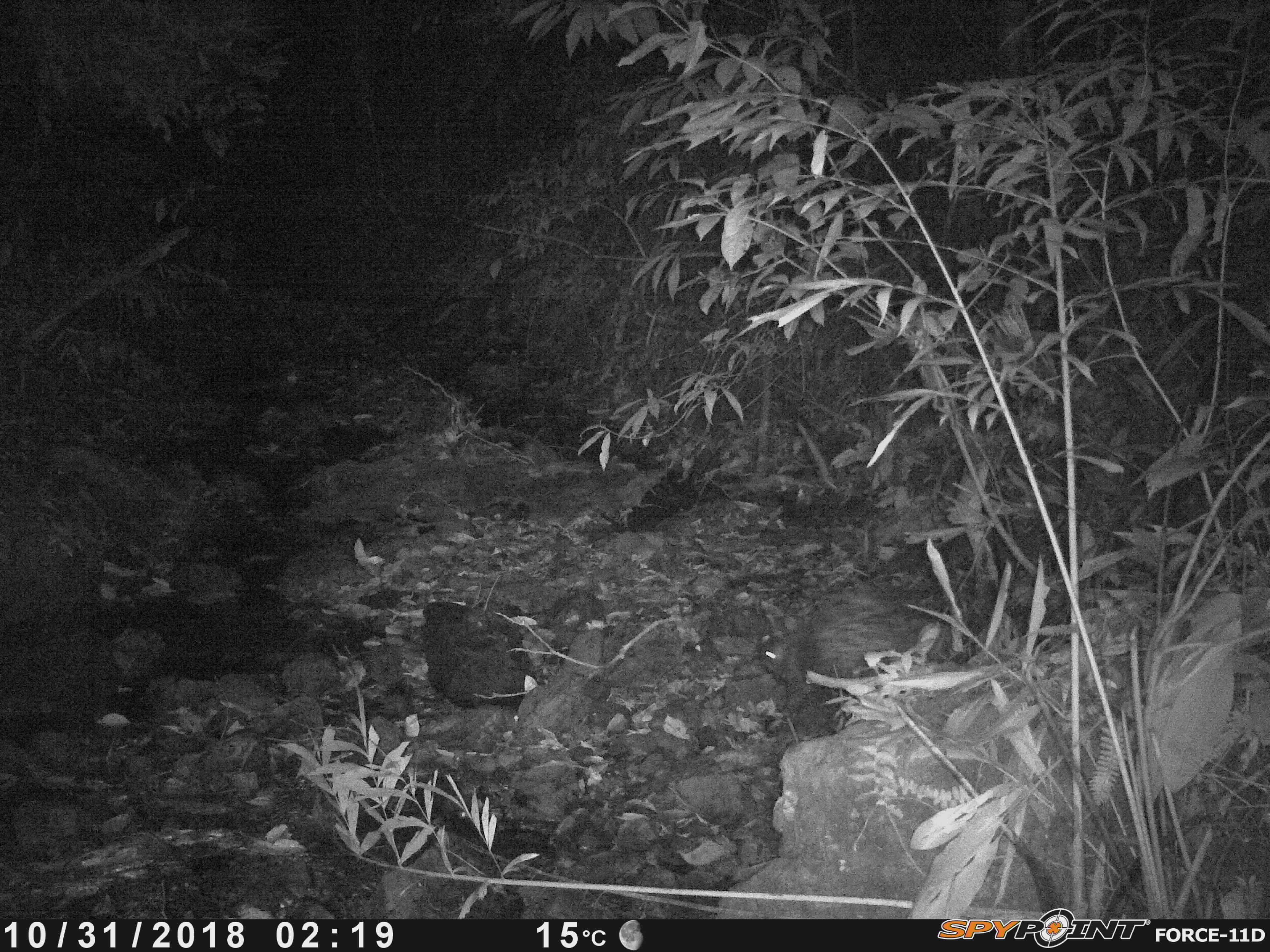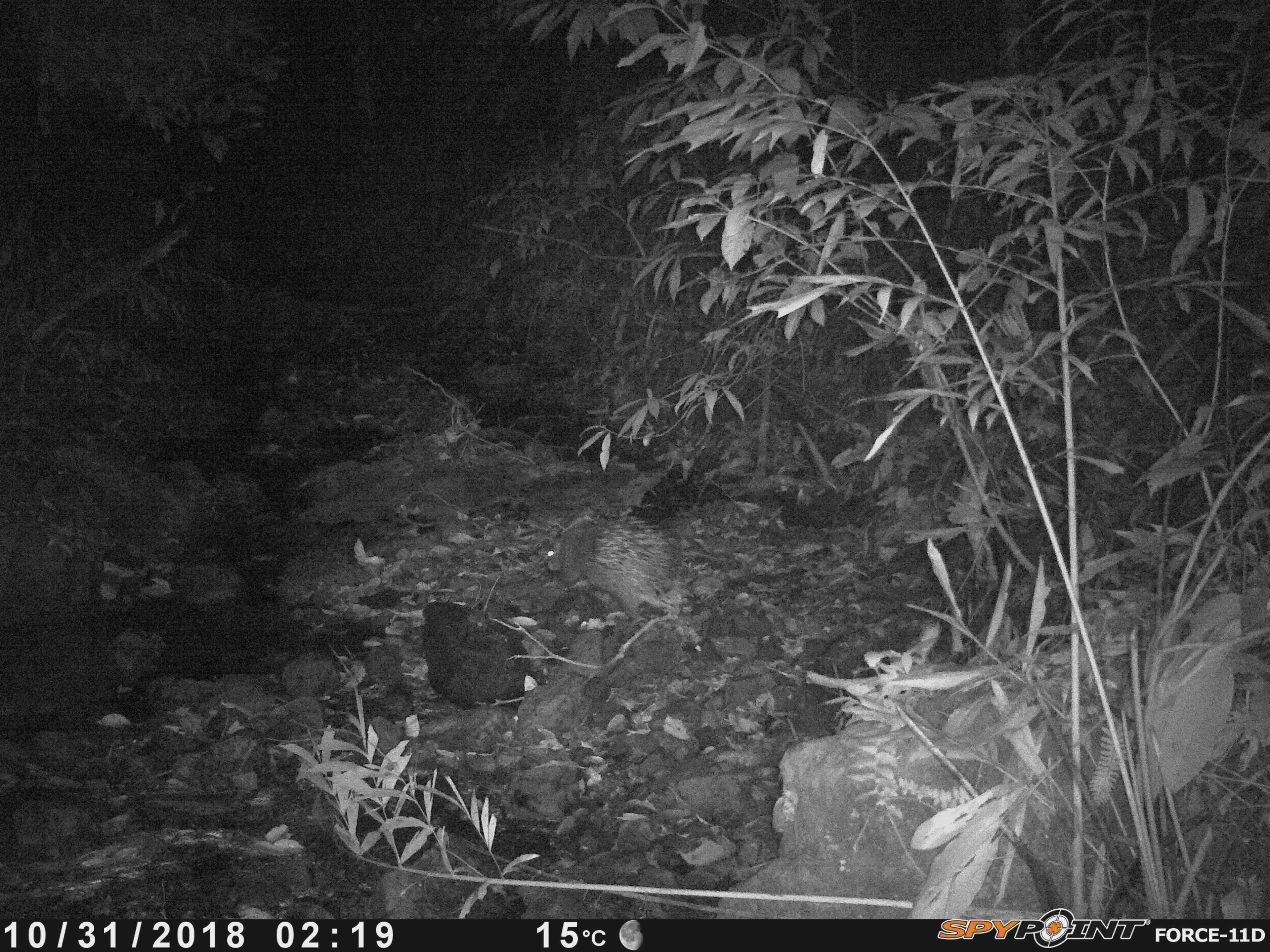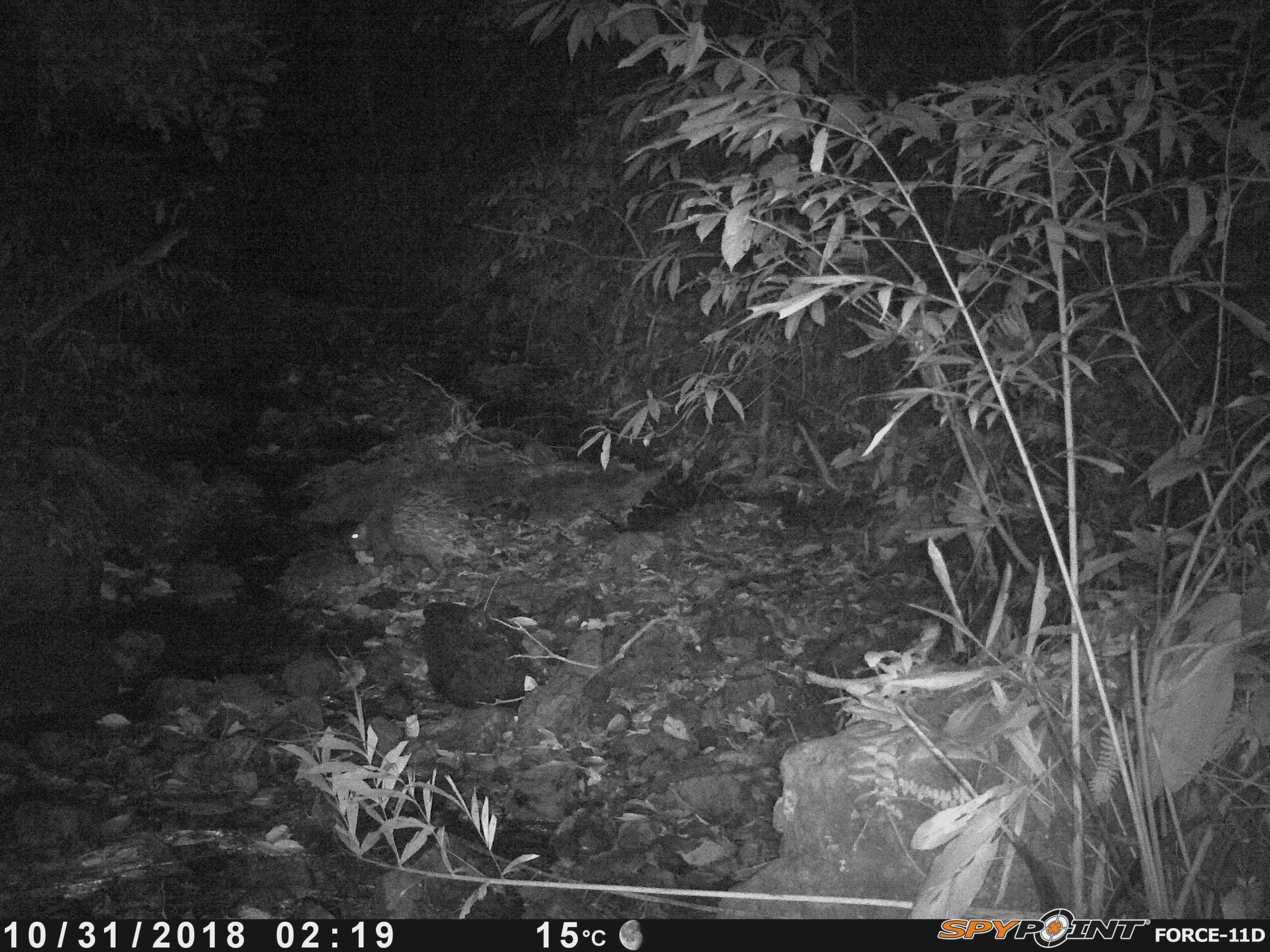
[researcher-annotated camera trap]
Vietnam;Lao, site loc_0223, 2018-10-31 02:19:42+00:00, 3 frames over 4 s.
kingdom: Animalia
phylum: Chordata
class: Mammalia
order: Rodentia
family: Hystricidae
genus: Hystrix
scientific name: Hystrix brachyura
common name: malayan porcupine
Malayan porcupine (Hystrix brachyura). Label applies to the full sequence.